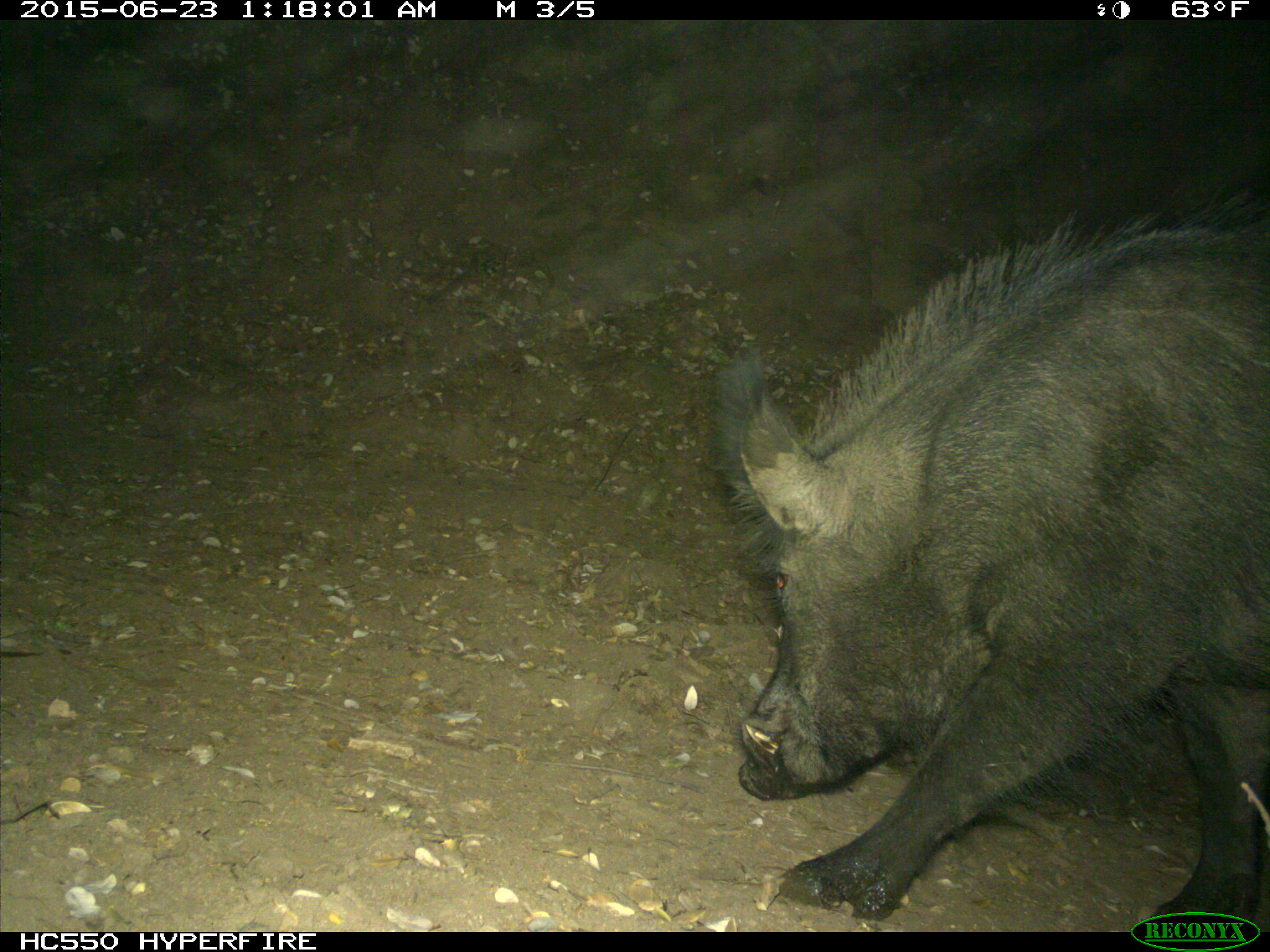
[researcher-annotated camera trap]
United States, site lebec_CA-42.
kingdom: Animalia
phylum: Chordata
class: Mammalia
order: Artiodactyla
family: Suidae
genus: Sus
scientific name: Sus scrofa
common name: wild boar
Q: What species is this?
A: Sus scrofa (wild boar).